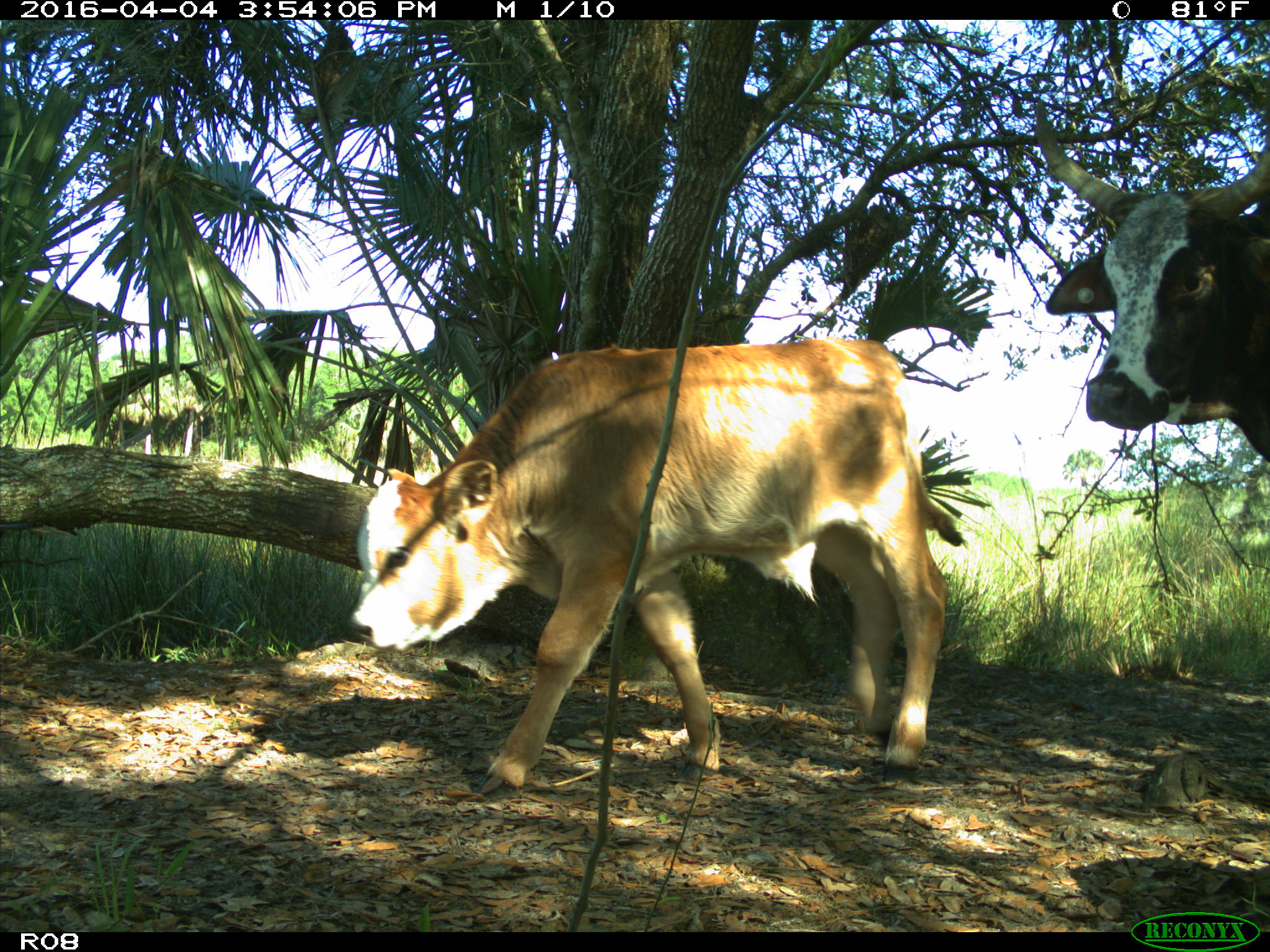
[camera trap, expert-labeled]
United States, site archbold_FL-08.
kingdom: Animalia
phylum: Chordata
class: Mammalia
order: Artiodactyla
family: Bovidae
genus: Bos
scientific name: Bos taurus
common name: domestic cow